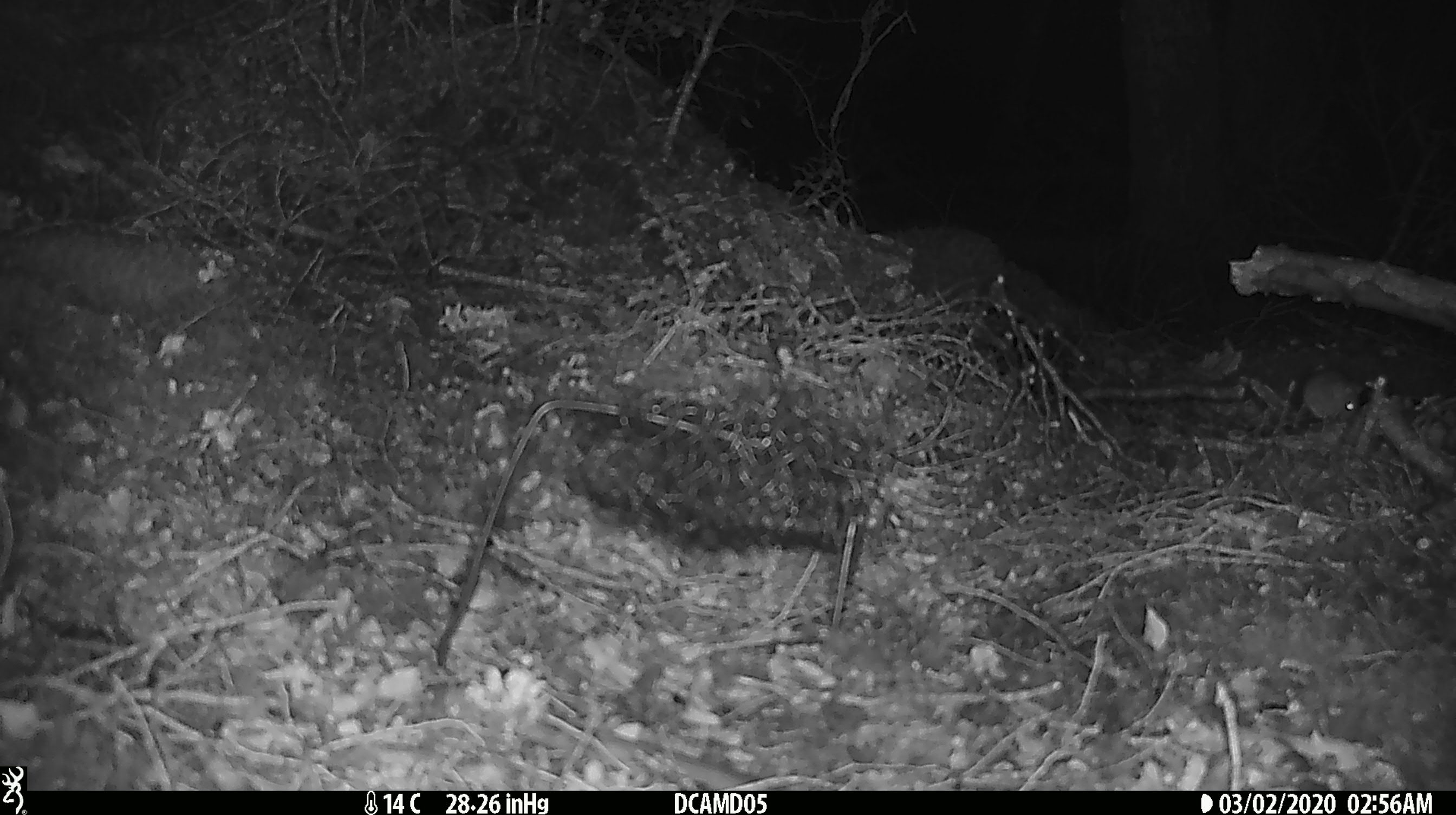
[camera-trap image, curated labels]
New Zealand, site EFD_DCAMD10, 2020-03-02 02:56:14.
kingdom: Animalia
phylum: Chordata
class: Mammalia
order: Rodentia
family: Muridae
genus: Mus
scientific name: Mus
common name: mouse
Mouse (Mus).